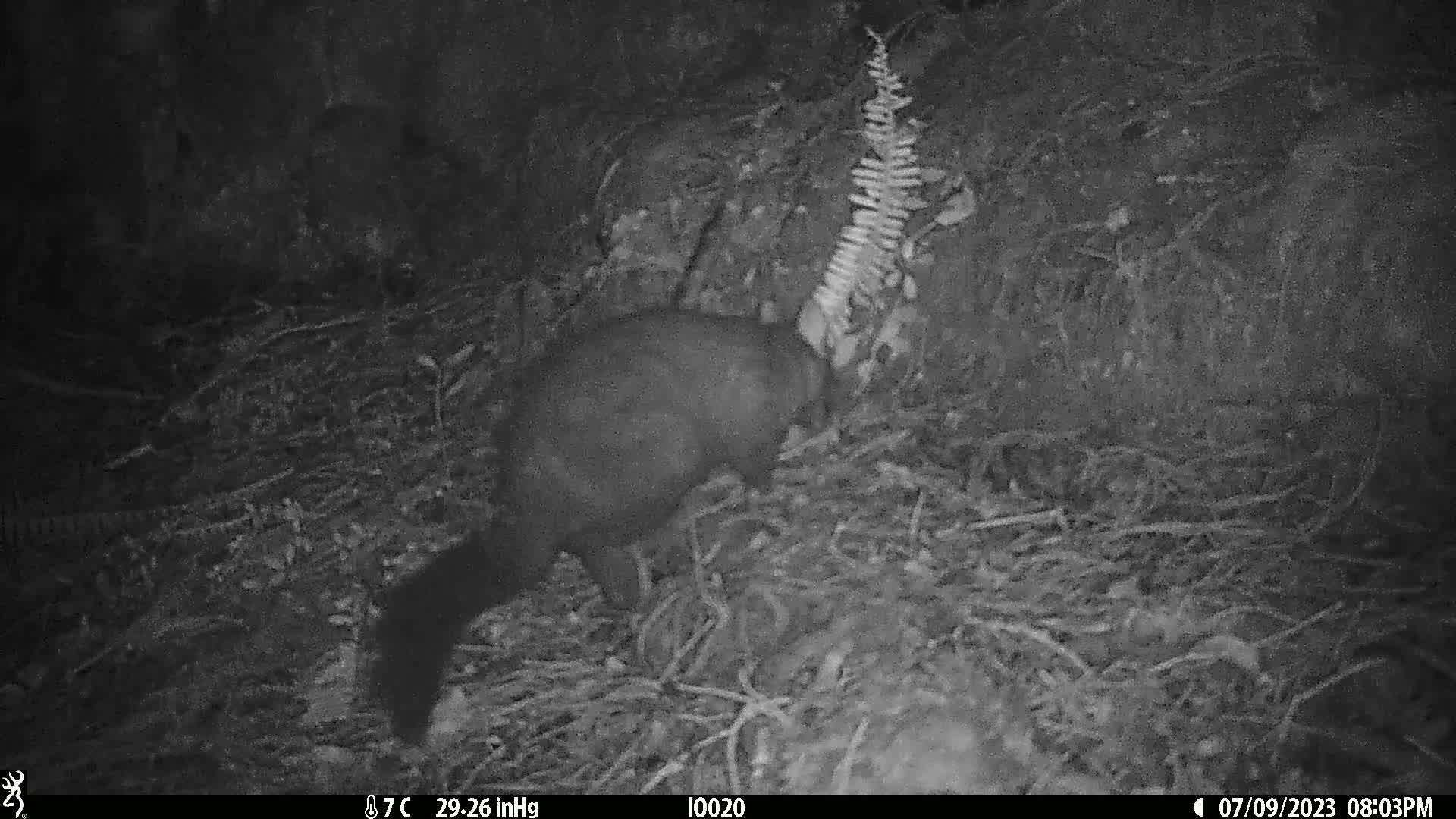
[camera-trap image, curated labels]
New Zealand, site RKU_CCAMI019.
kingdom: Animalia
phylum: Chordata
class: Mammalia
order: Diprotodontia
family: Phalangeridae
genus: Trichosurus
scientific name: Trichosurus vulpecula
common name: common brushtail possum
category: possum